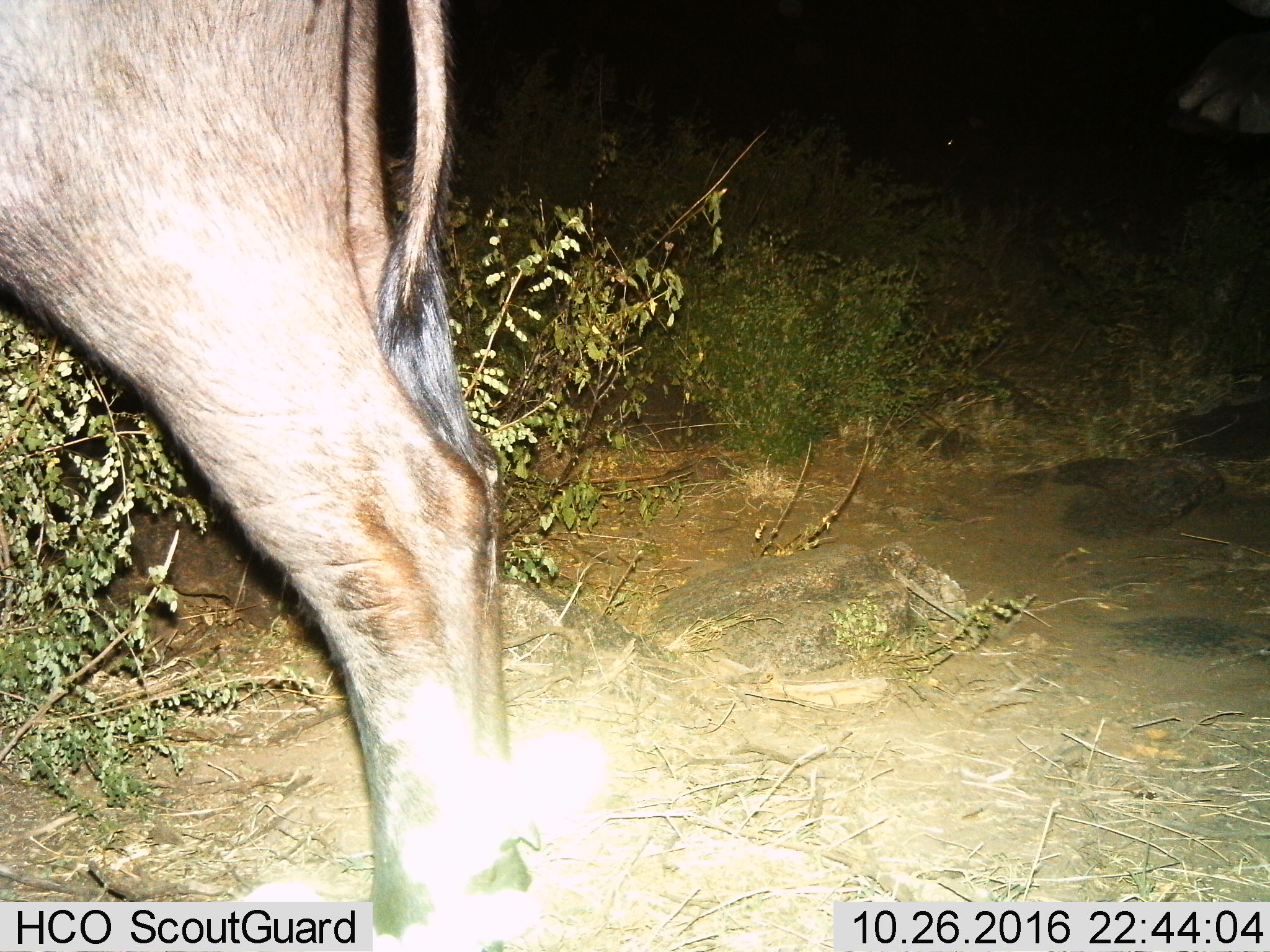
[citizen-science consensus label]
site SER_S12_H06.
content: unidentified animal